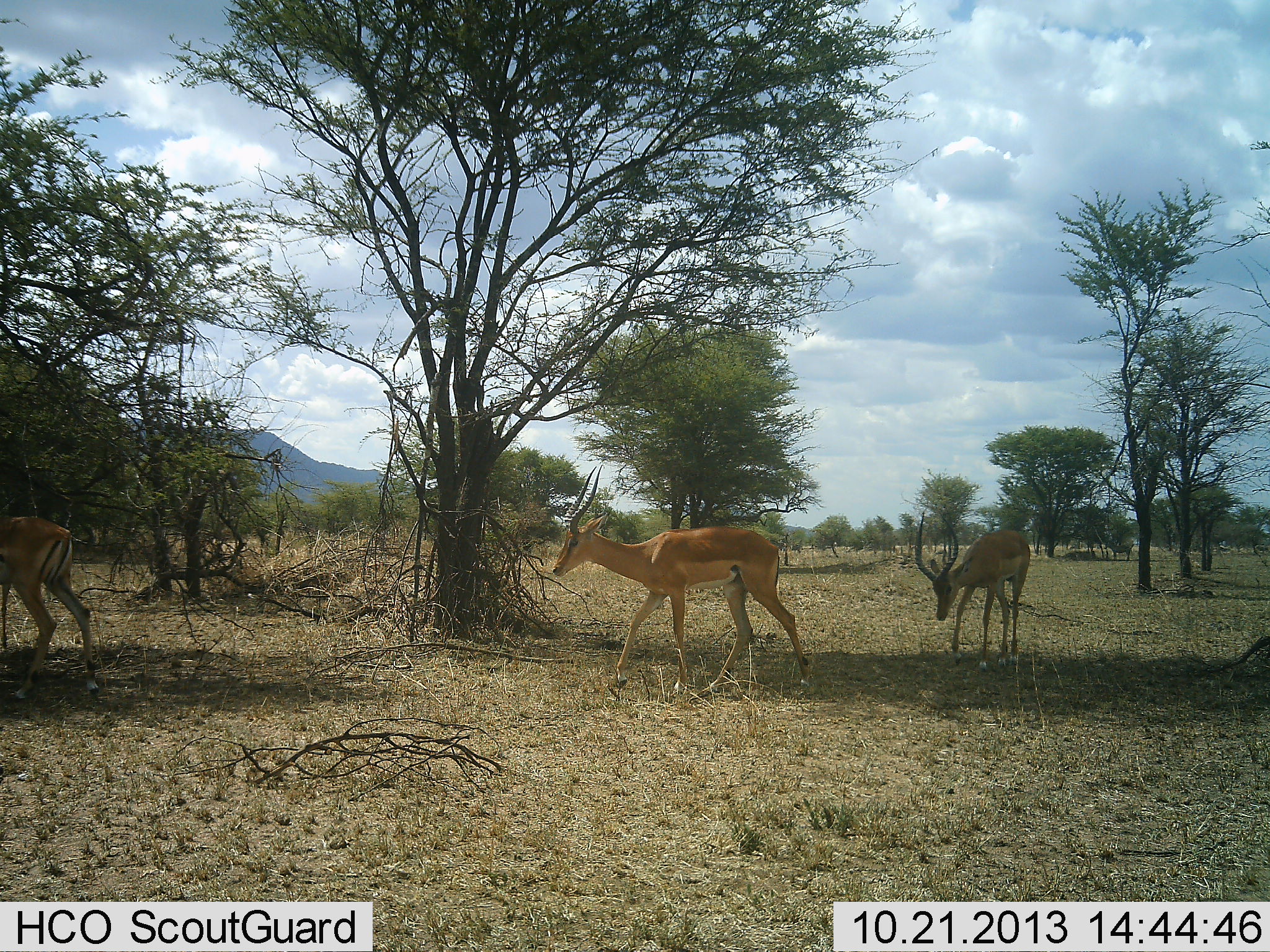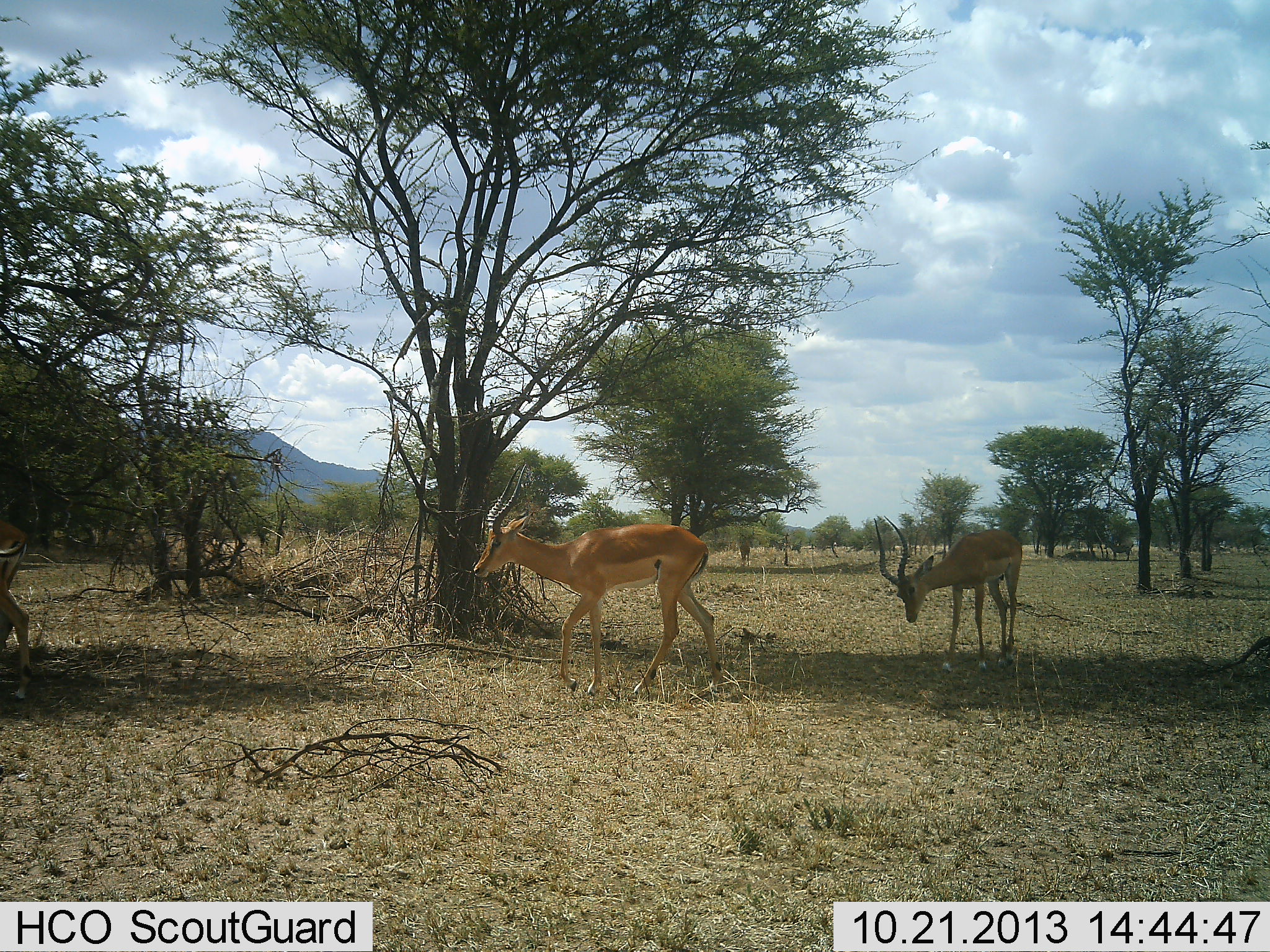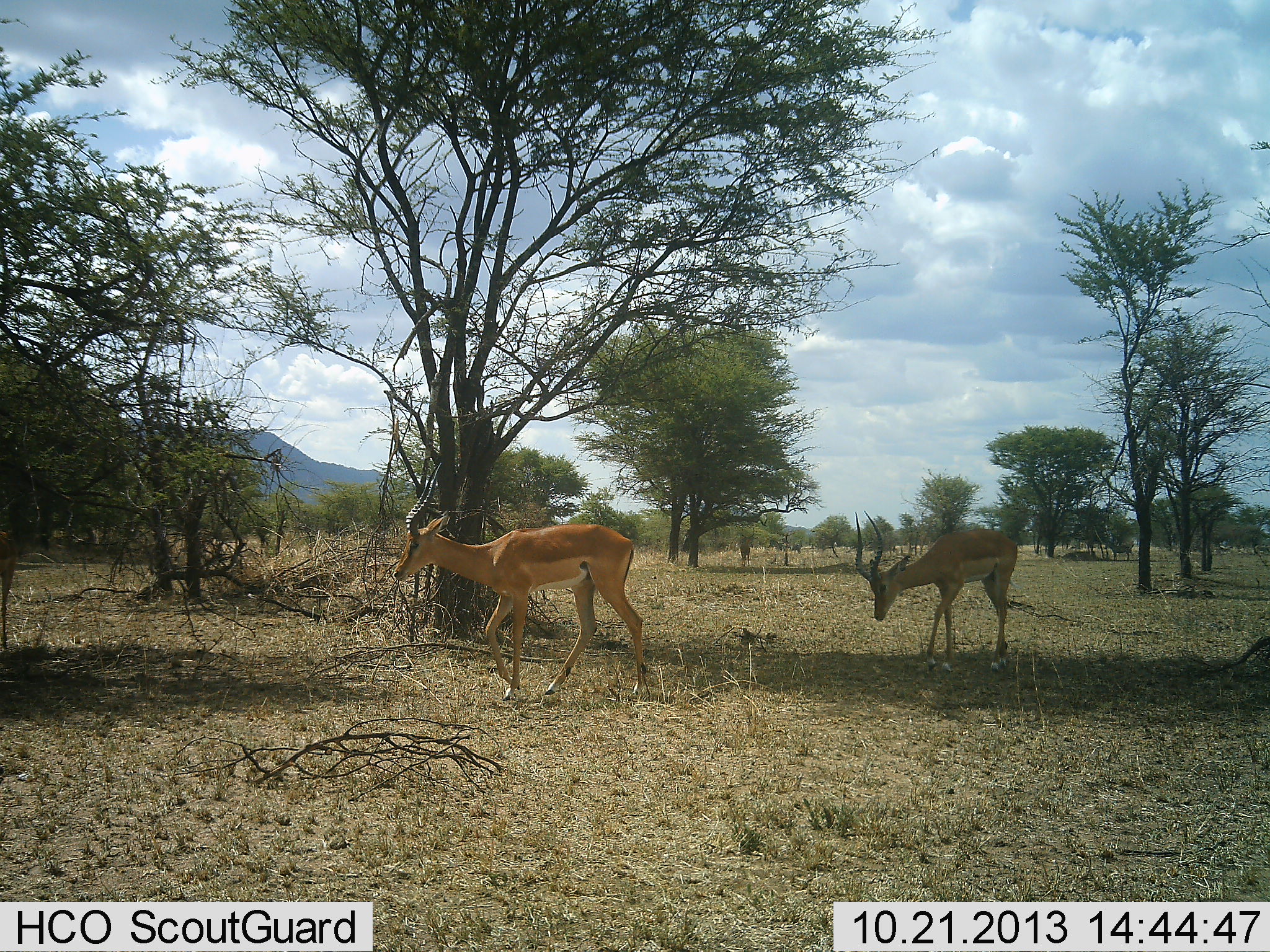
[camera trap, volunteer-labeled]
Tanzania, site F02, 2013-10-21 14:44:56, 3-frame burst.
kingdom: Animalia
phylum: Chordata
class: Mammalia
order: Artiodactyla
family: Bovidae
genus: Aepyceros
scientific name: Aepyceros melampus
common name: impala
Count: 3.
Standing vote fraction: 10%.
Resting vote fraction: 0%.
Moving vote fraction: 100%.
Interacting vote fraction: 0%.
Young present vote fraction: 0%.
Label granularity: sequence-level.